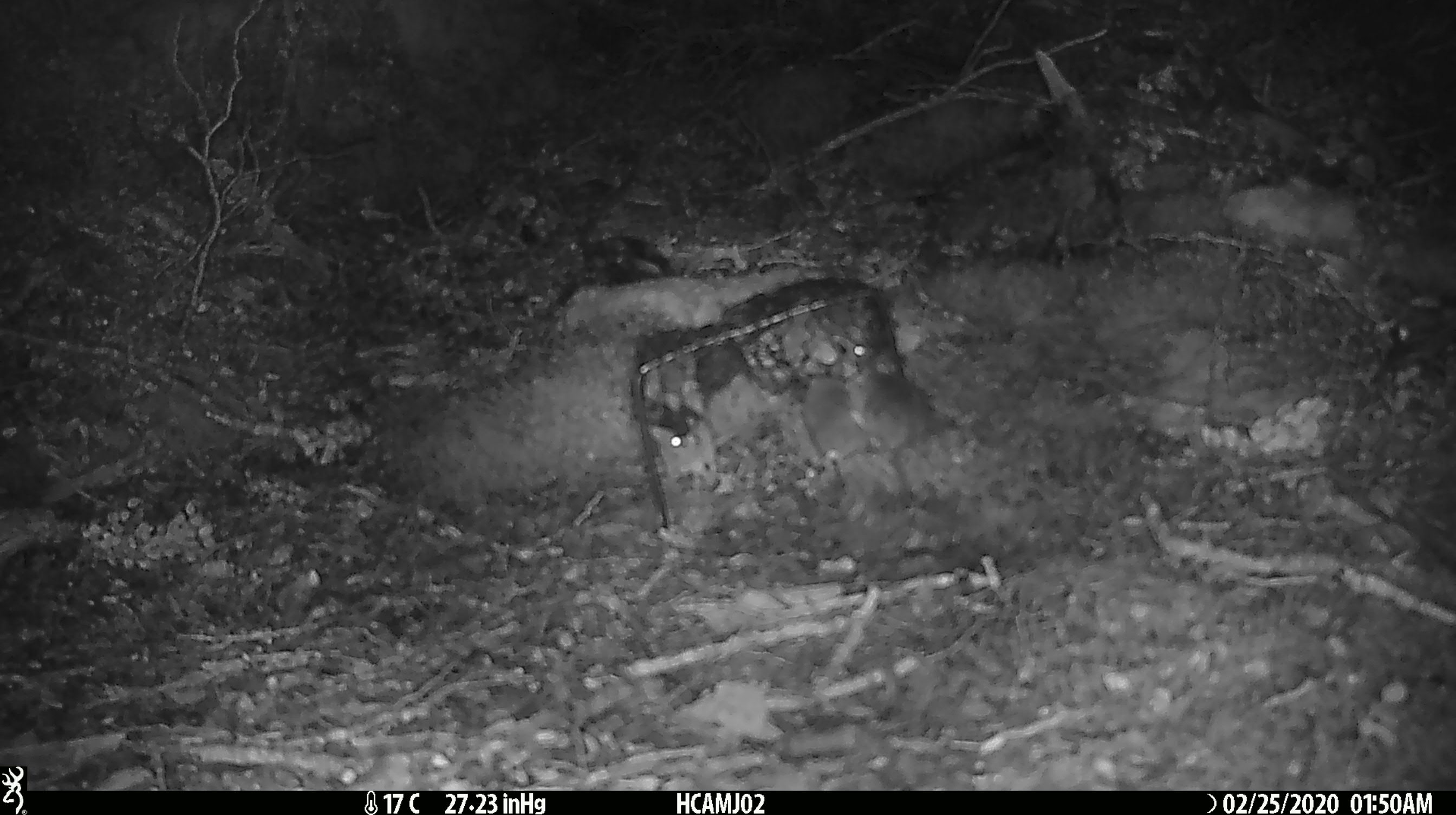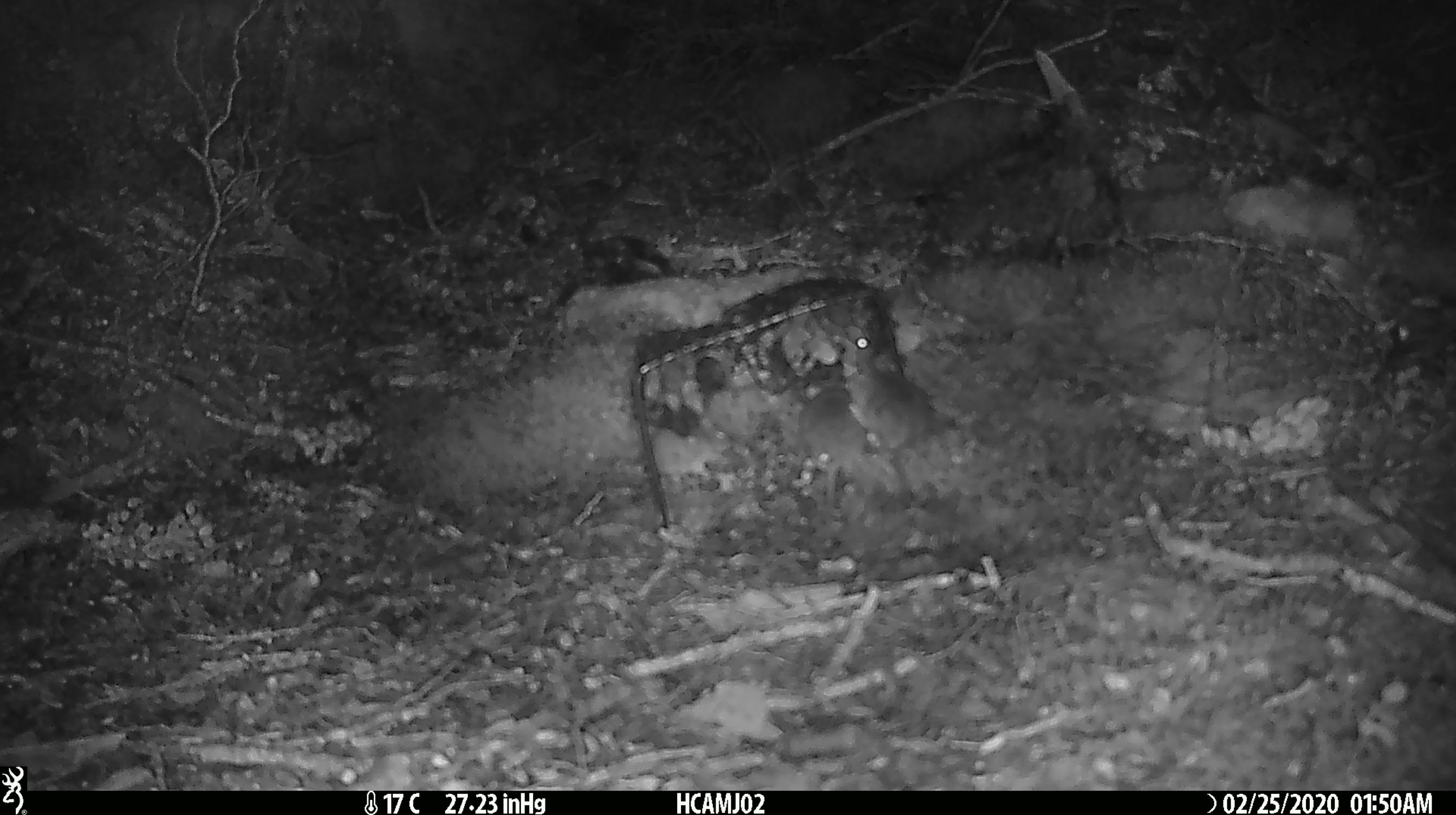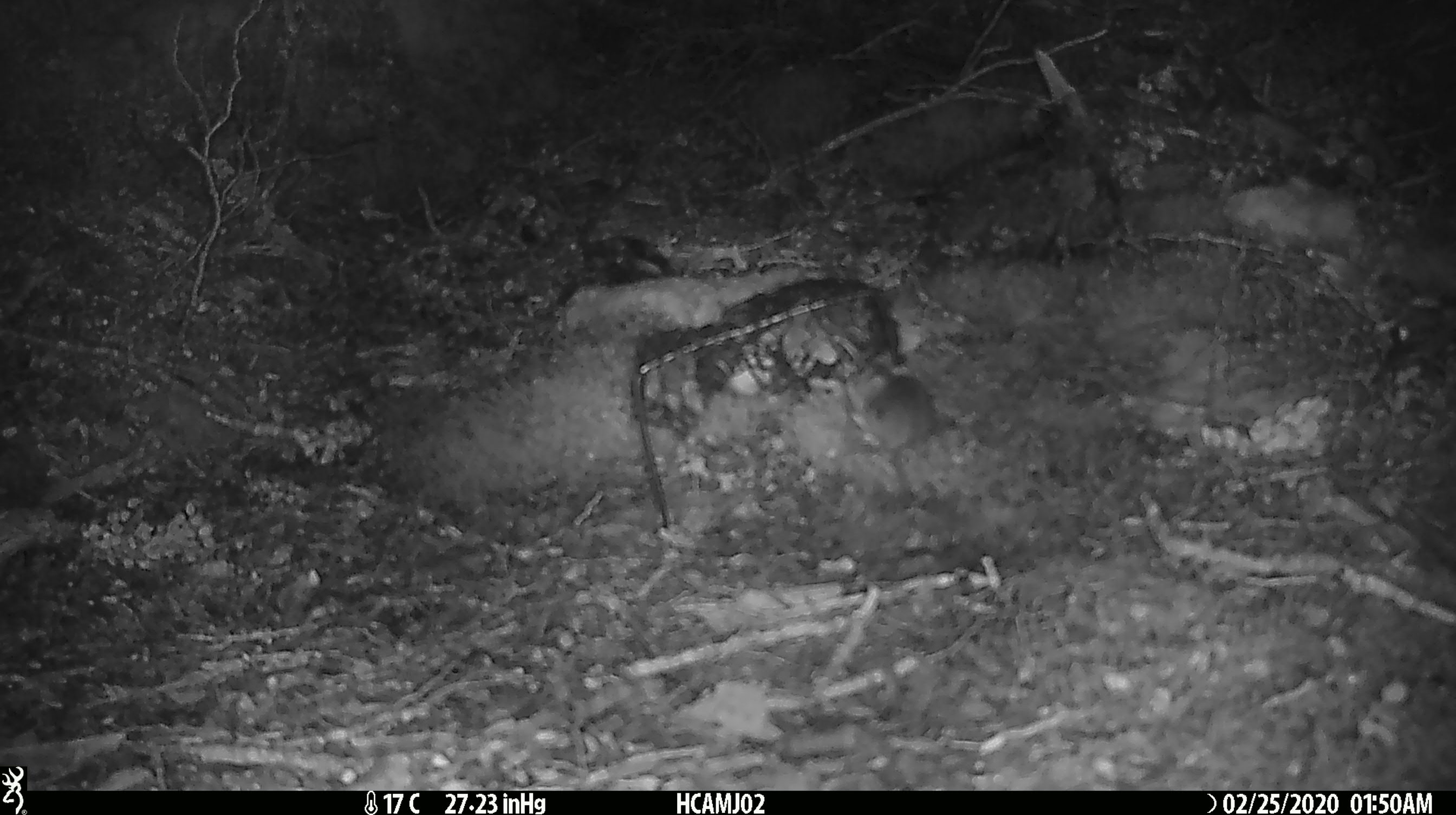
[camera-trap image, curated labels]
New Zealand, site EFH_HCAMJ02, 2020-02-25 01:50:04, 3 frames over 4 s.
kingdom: Animalia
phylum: Chordata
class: Mammalia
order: Rodentia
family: Muridae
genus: Mus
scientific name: Mus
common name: mouse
Mouse (Mus).